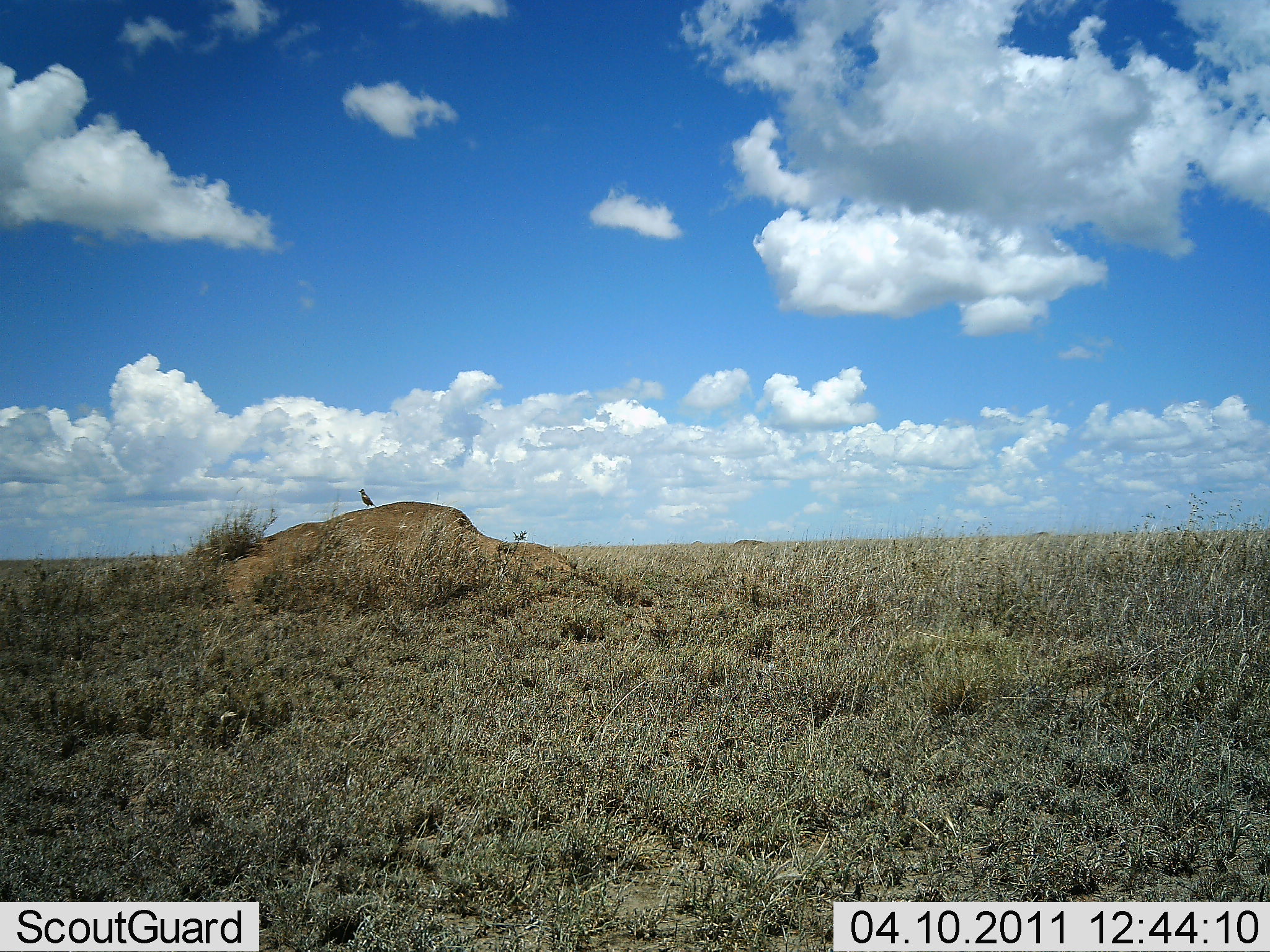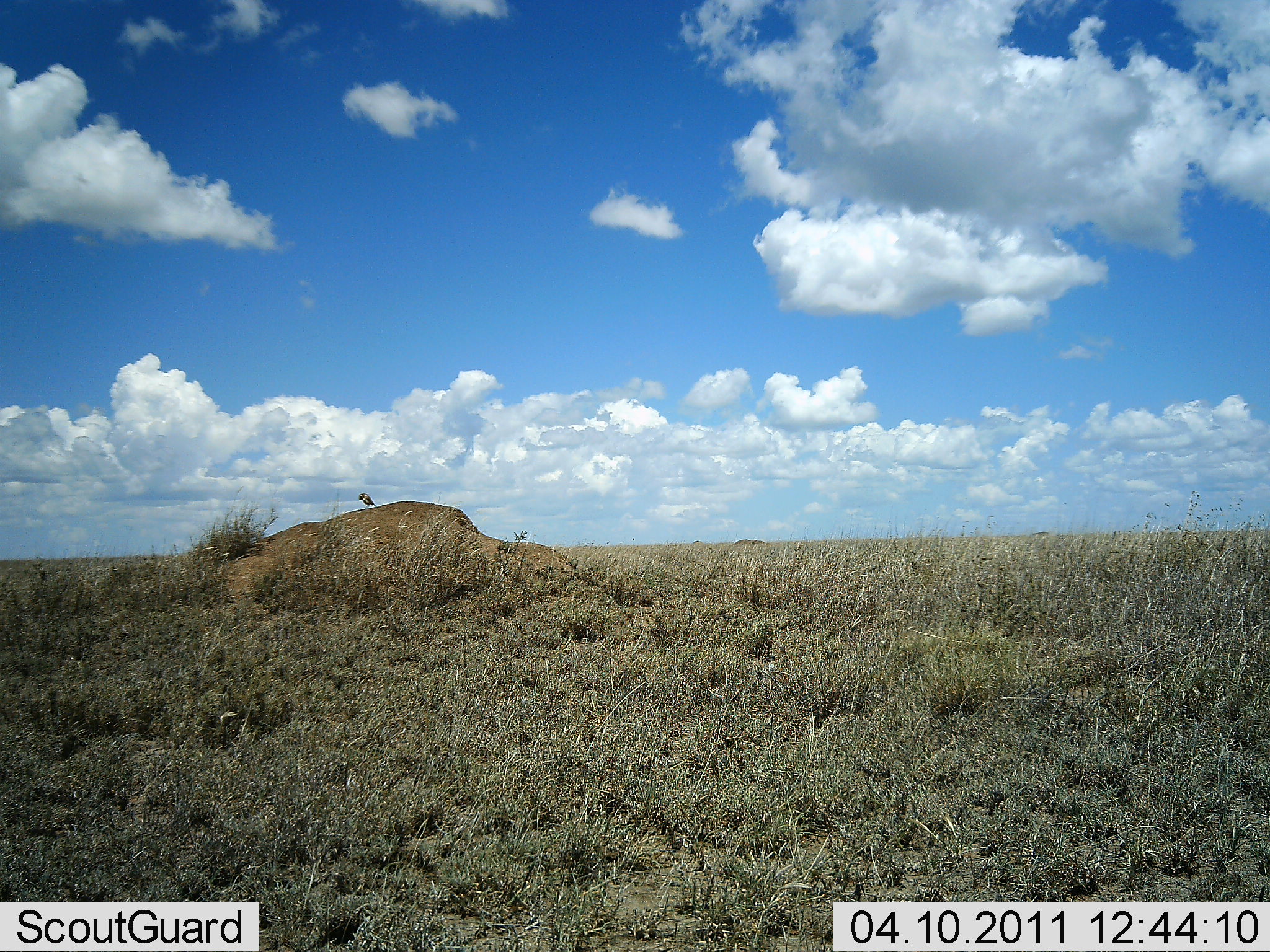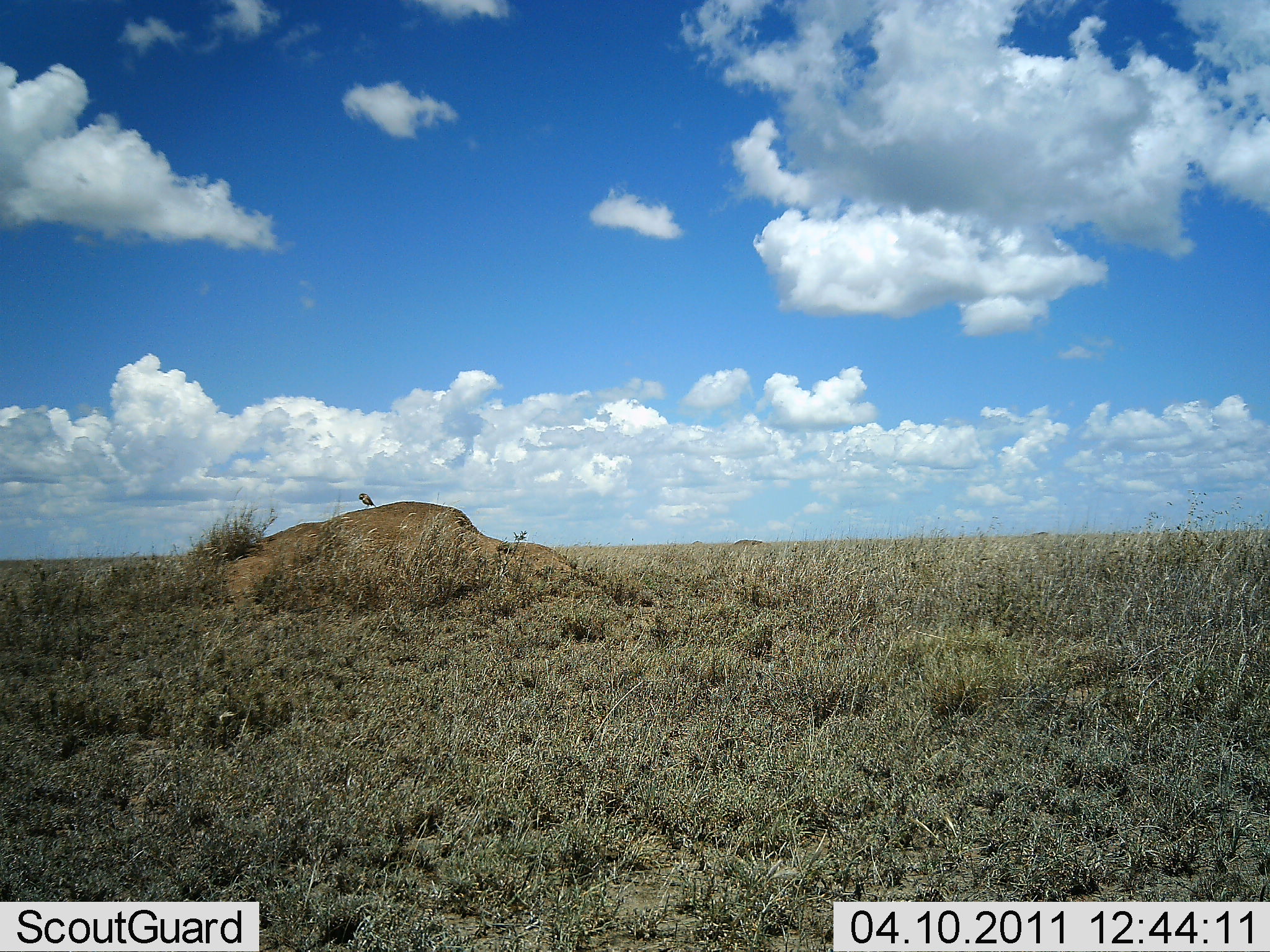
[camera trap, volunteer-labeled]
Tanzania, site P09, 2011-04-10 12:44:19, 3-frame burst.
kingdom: Animalia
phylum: Chordata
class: Aves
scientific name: Aves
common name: bird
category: otherbird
Otherbird (bird) (Aves), count 1. Behavior (volunteer vote fractions): standing 82%, resting 9%, moving 0%, interacting 9%. Young present (vote fraction): 0%. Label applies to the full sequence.